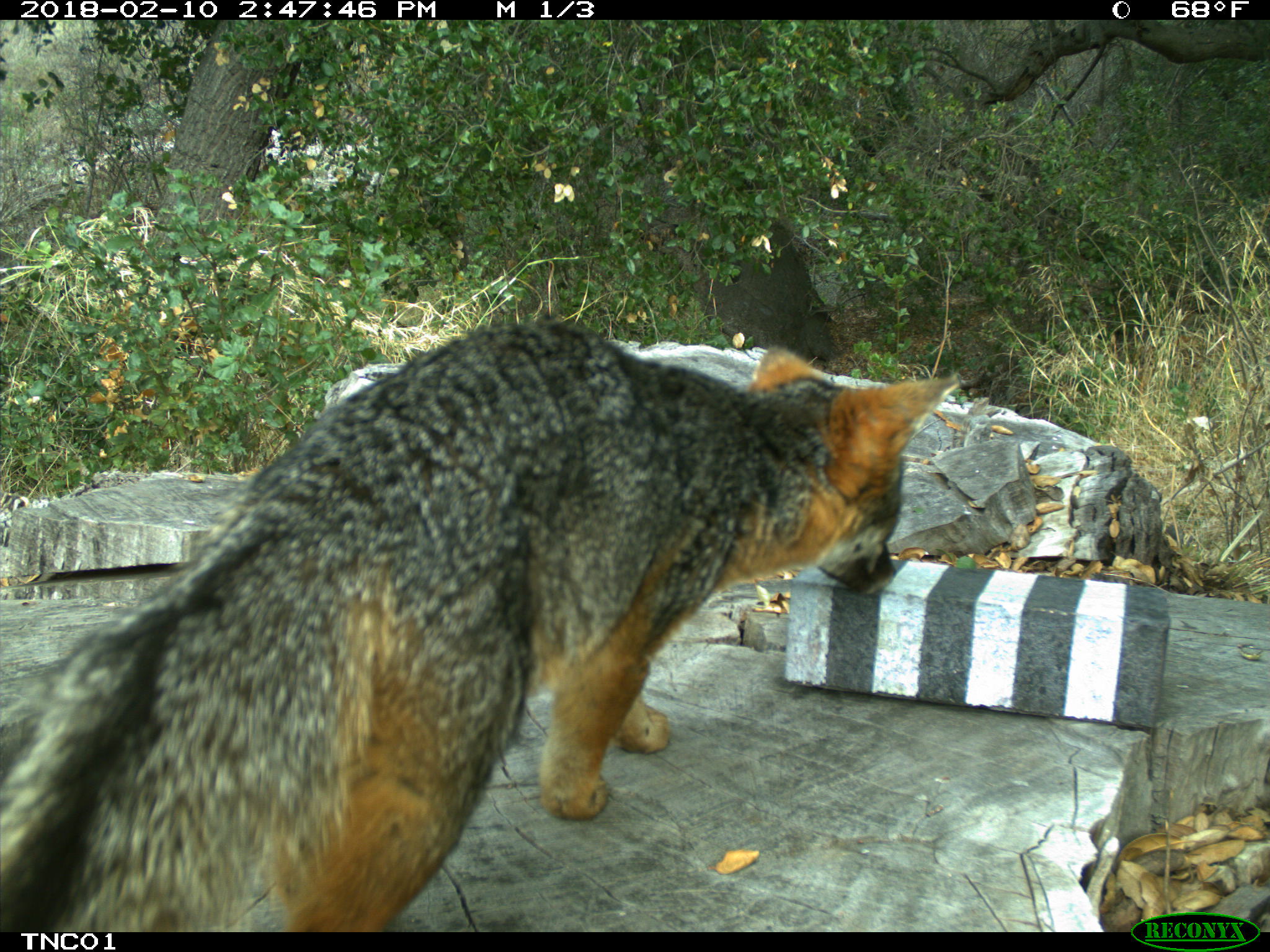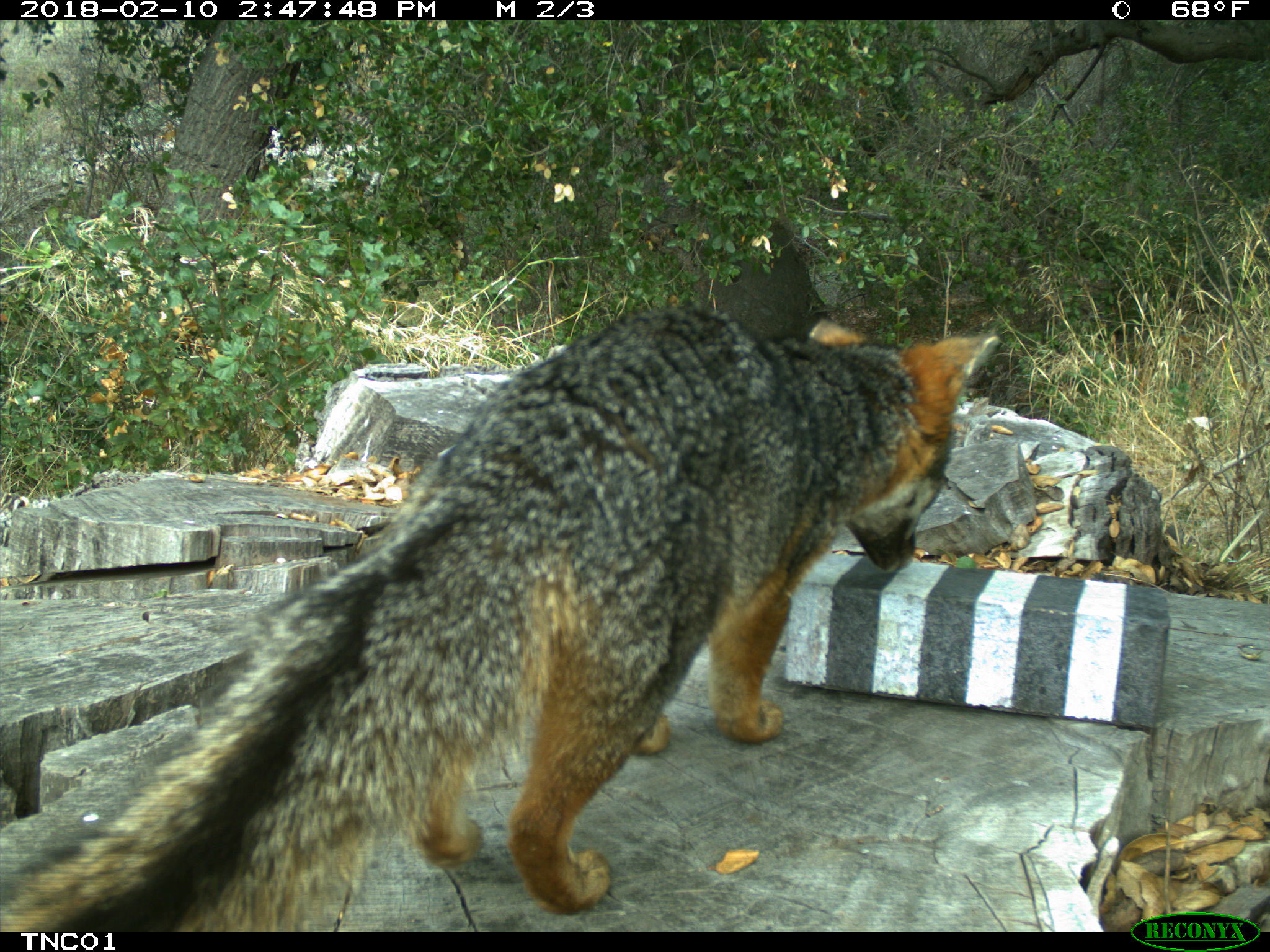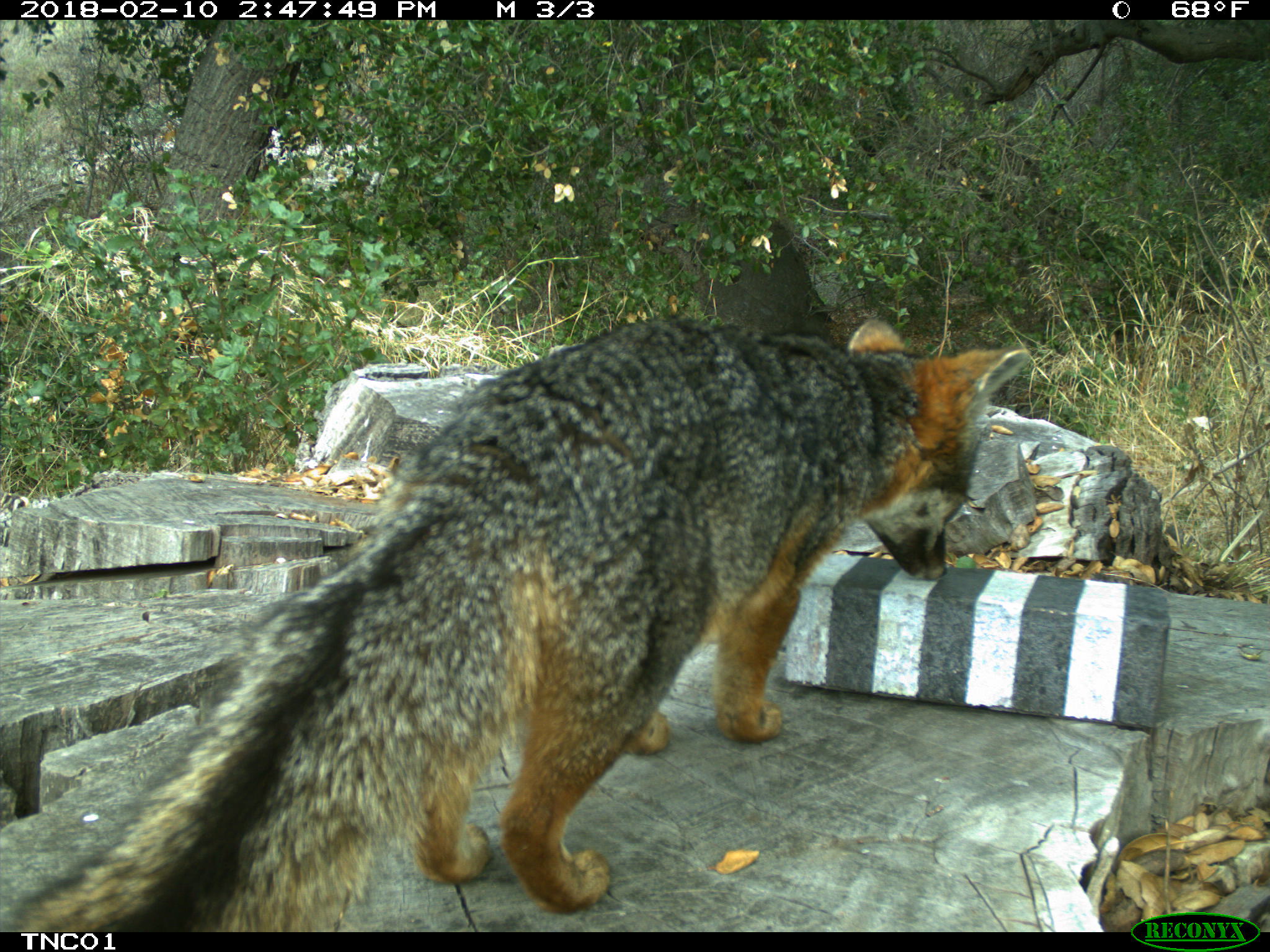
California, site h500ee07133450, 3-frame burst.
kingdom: Animalia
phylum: Chordata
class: Mammalia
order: Carnivora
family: Canidae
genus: Urocyon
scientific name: Urocyon littoralis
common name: island fox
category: fox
Fox (island fox) (Urocyon littoralis).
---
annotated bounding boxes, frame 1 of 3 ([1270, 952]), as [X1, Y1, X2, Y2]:
fox: [0, 315, 959, 933]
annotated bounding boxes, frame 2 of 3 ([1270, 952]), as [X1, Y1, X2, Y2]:
fox: [0, 310, 1000, 932]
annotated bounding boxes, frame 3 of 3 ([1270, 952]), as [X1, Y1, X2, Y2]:
fox: [0, 316, 1032, 929]